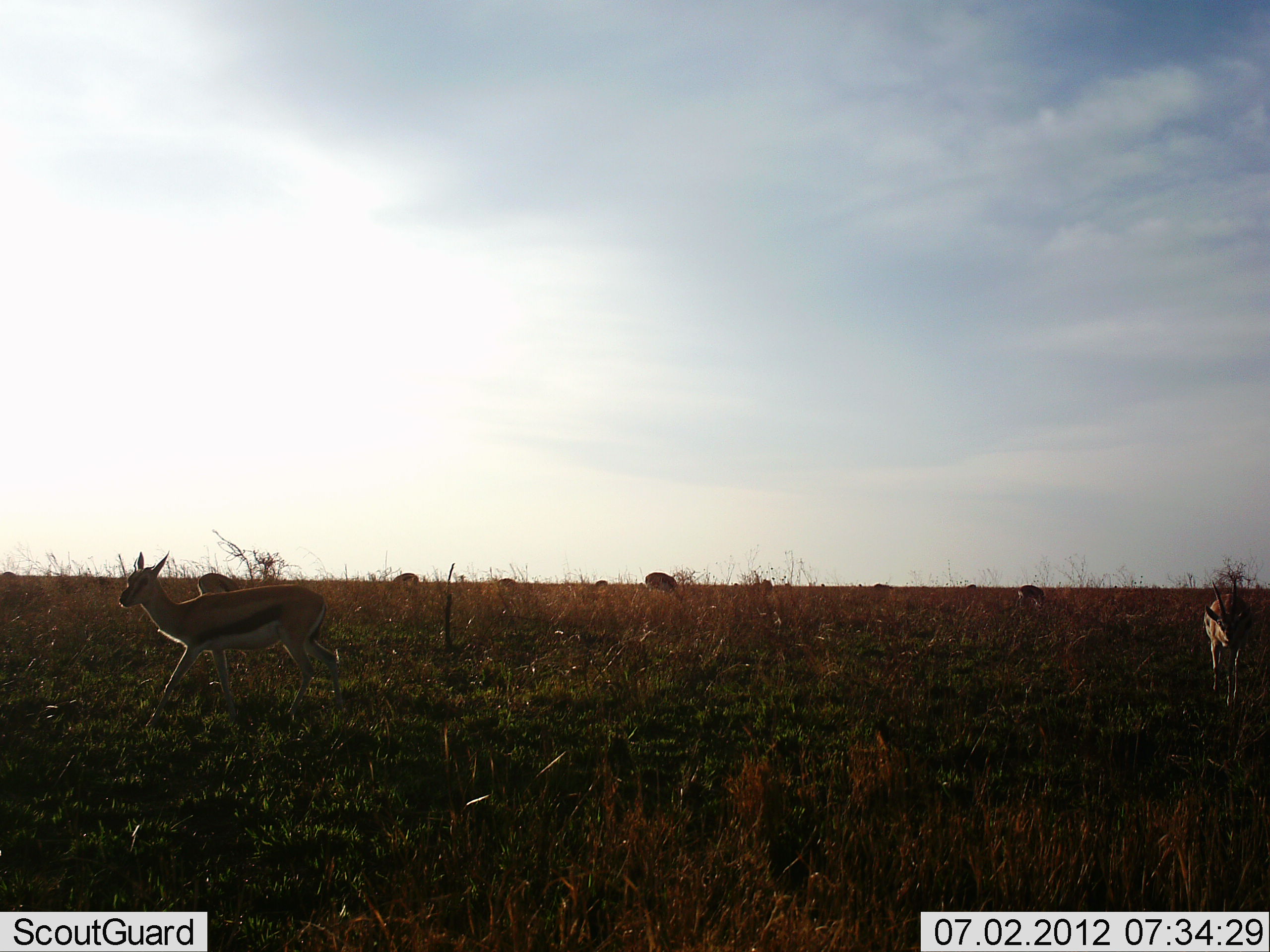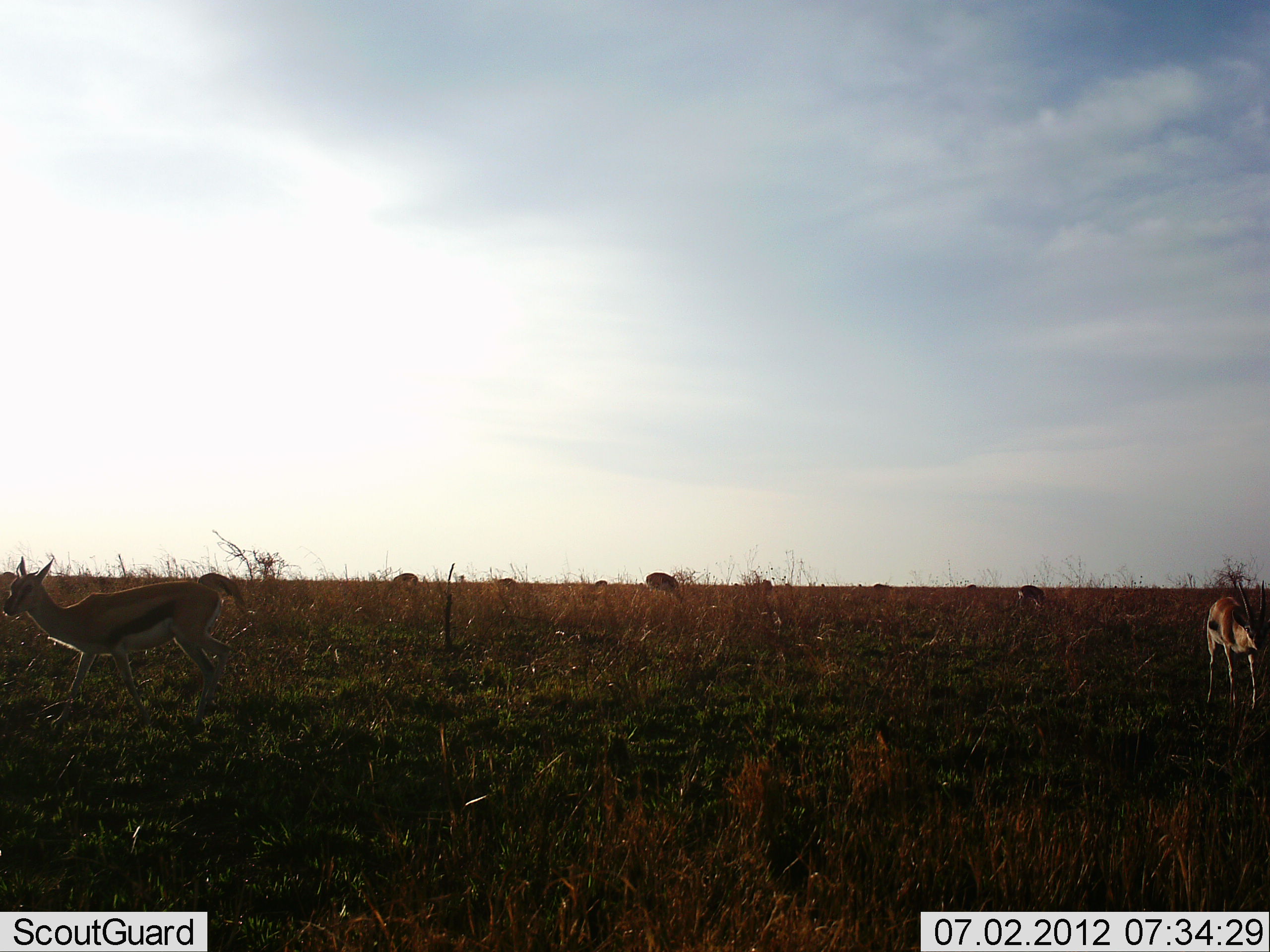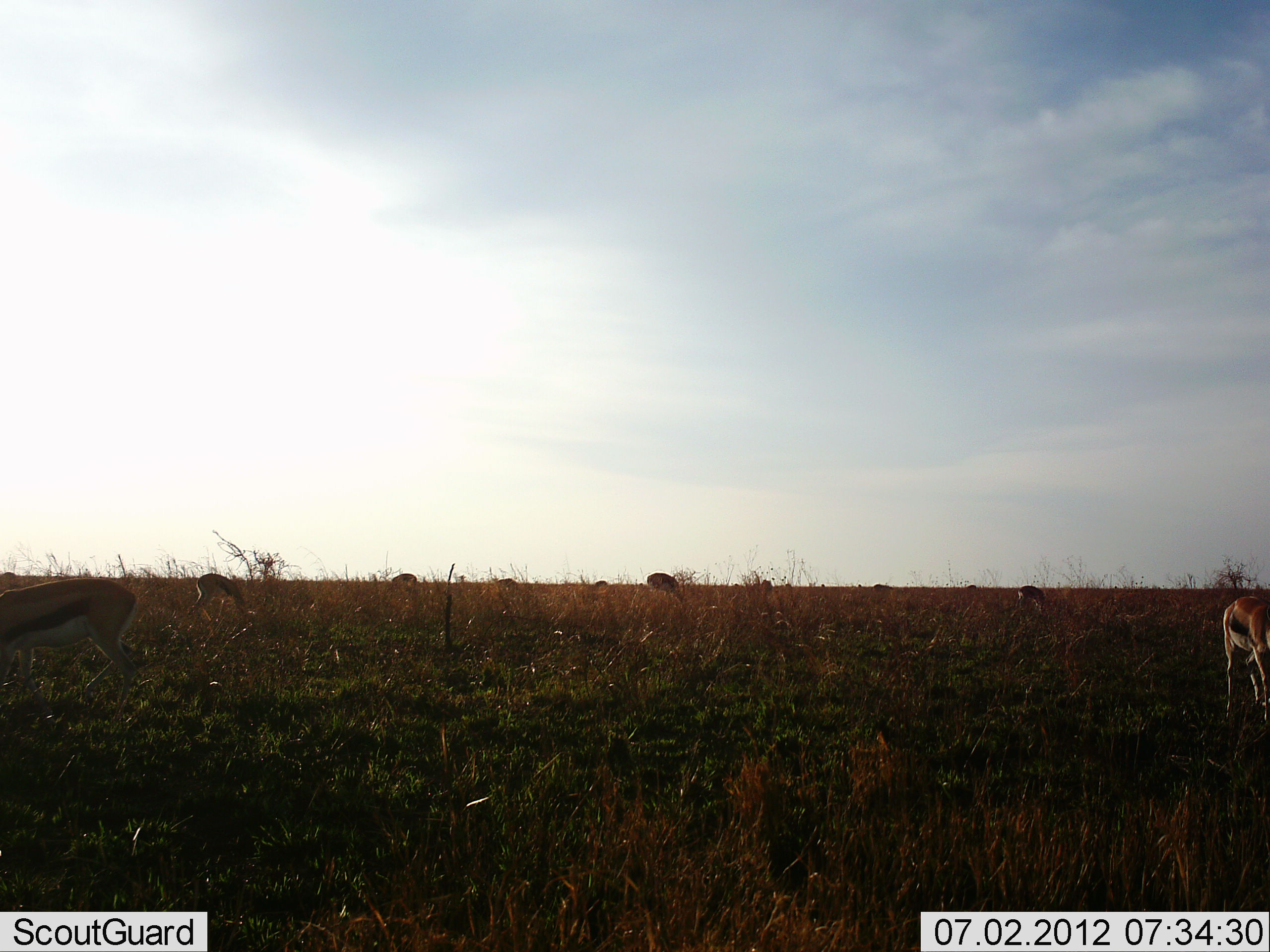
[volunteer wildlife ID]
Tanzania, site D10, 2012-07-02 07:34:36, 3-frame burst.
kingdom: Animalia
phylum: Chordata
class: Mammalia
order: Artiodactyla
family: Bovidae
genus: Eudorcas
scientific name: Eudorcas thomsonii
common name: thomson's gazelle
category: gazellethomsons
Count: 10.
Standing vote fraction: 60%.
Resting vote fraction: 0%.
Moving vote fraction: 70%.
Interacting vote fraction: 0%.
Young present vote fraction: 0%.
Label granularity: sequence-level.